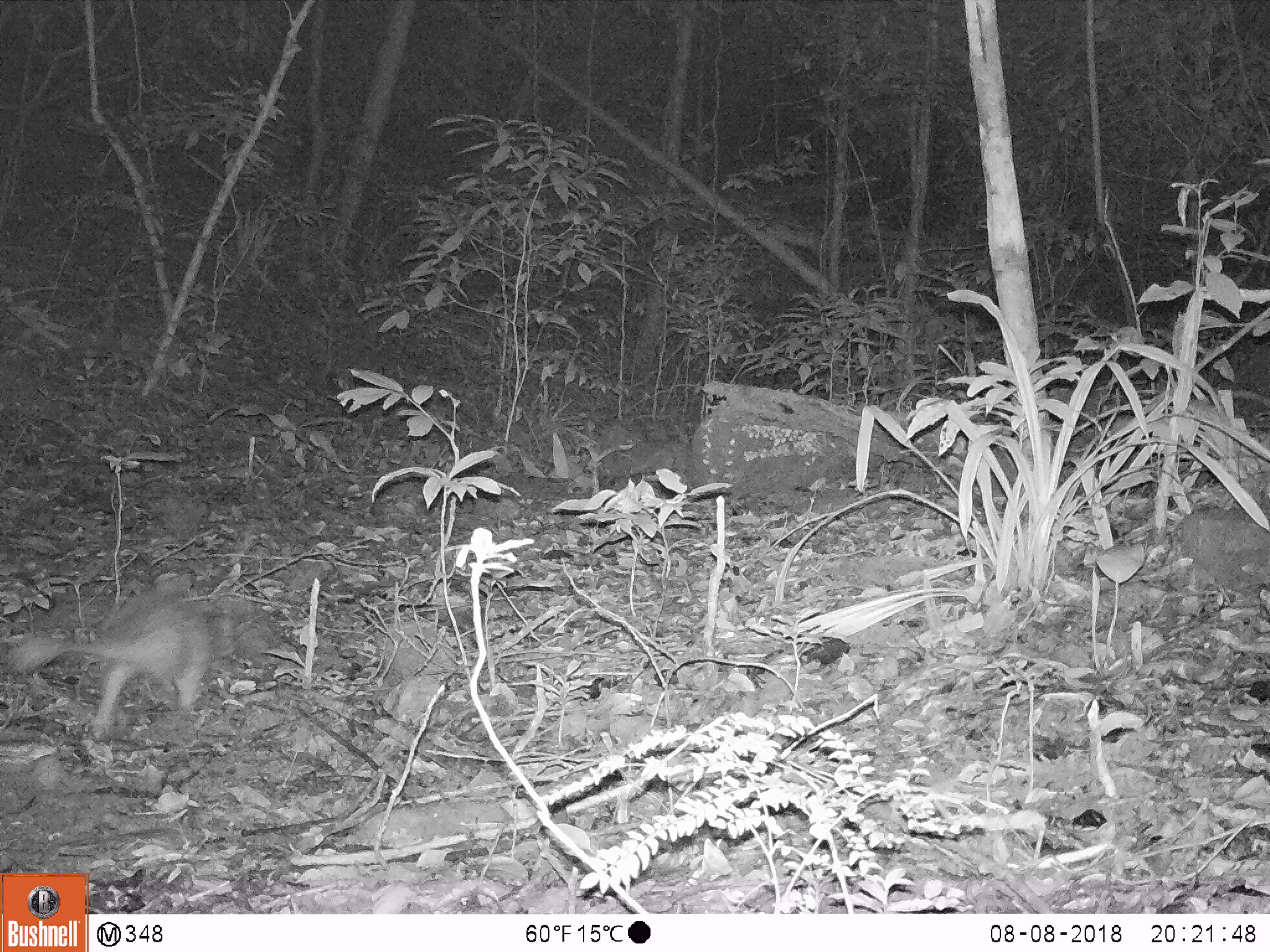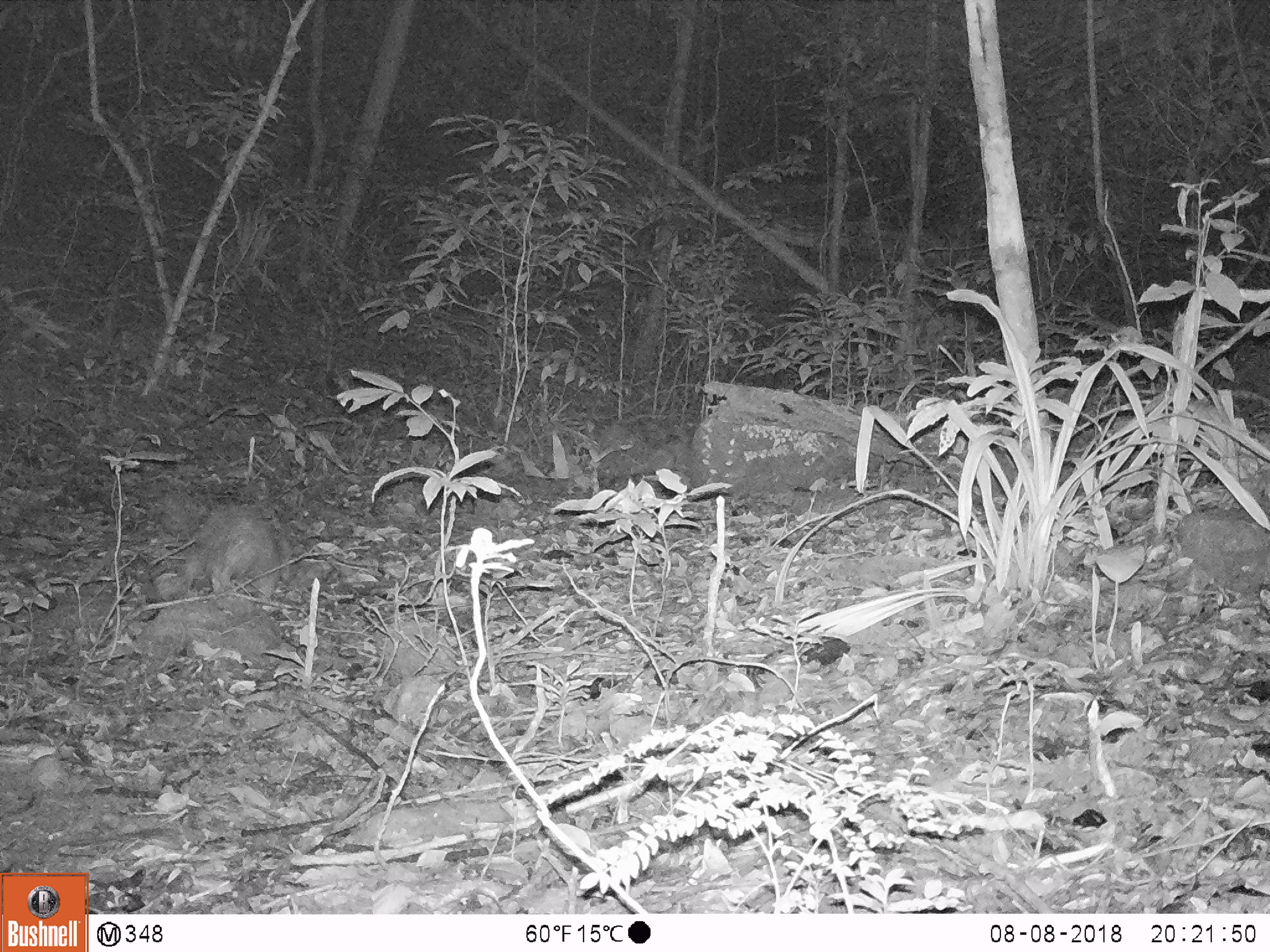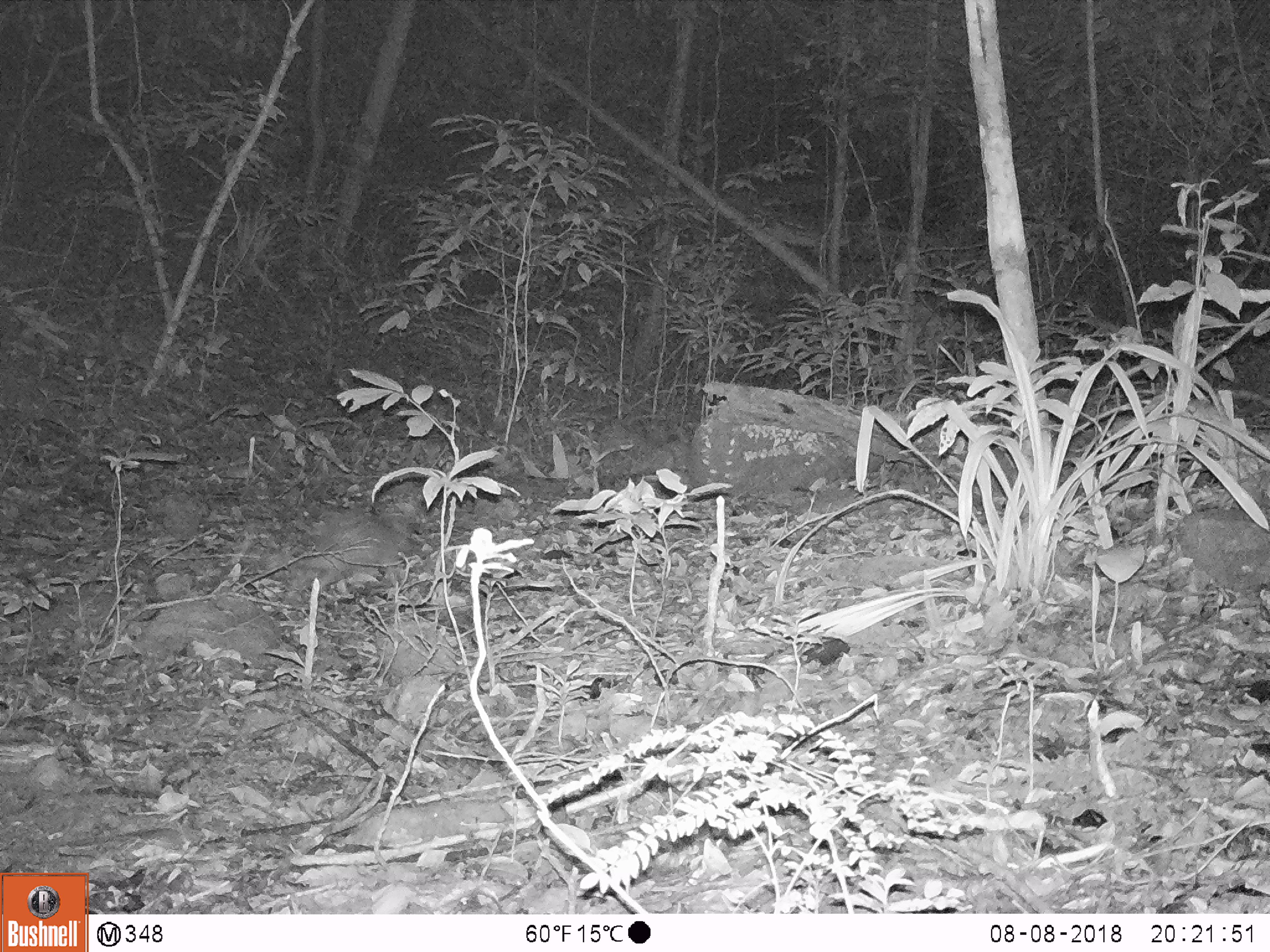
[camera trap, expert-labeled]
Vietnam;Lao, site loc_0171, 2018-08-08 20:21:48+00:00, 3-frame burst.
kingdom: Animalia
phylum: Chordata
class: Mammalia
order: Rodentia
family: Hystricidae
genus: Atherurus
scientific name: Atherurus macrourus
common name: asiatic brush-tailed porcupine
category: asiatic brush tailed porcupine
Asiatic brush tailed porcupine (asiatic brush-tailed porcupine) (Atherurus macrourus). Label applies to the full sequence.